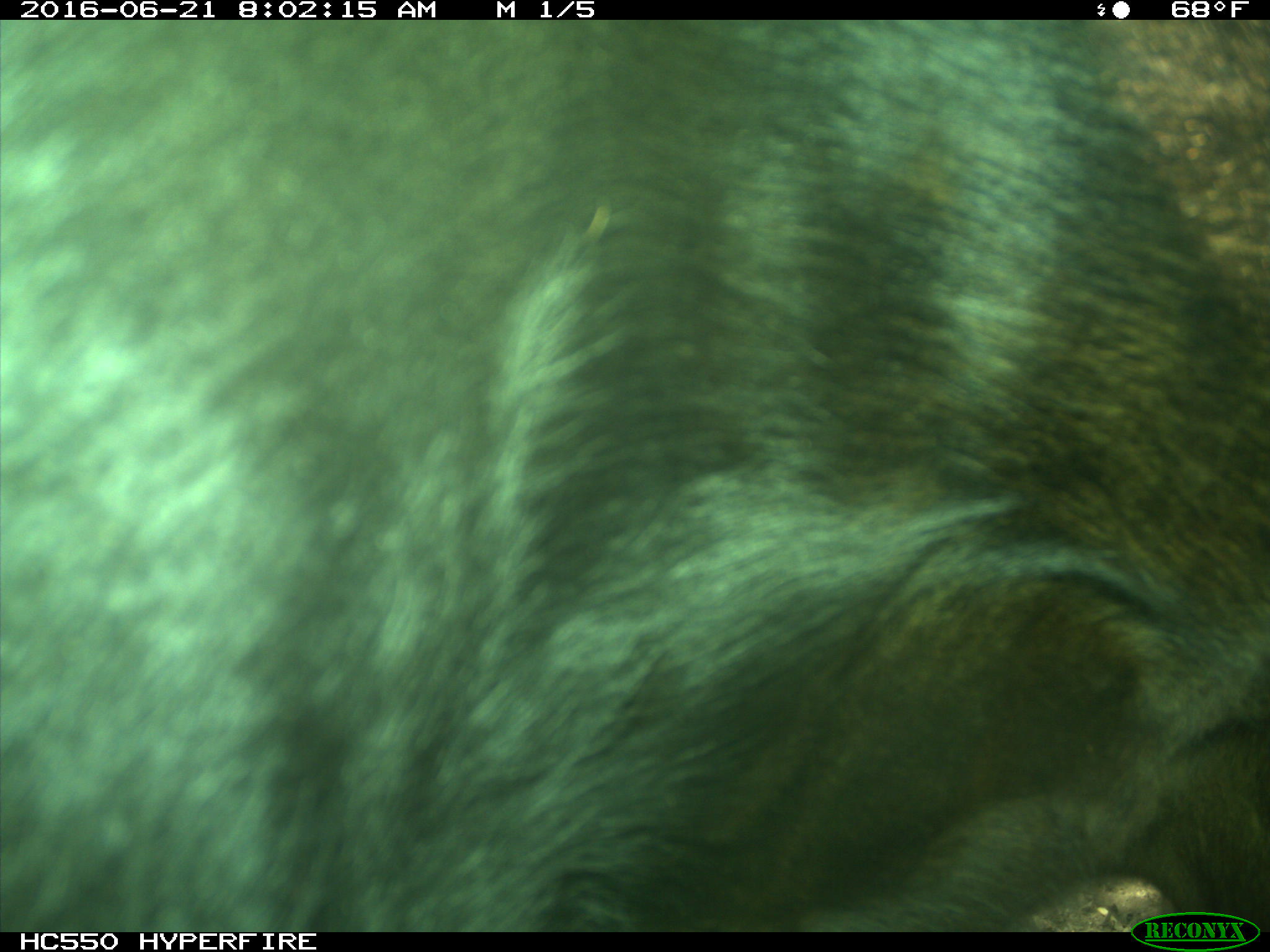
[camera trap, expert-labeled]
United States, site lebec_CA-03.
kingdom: Animalia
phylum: Chordata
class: Mammalia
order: Artiodactyla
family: Bovidae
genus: Bos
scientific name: Bos taurus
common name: domestic cow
Bos taurus (domestic cow).